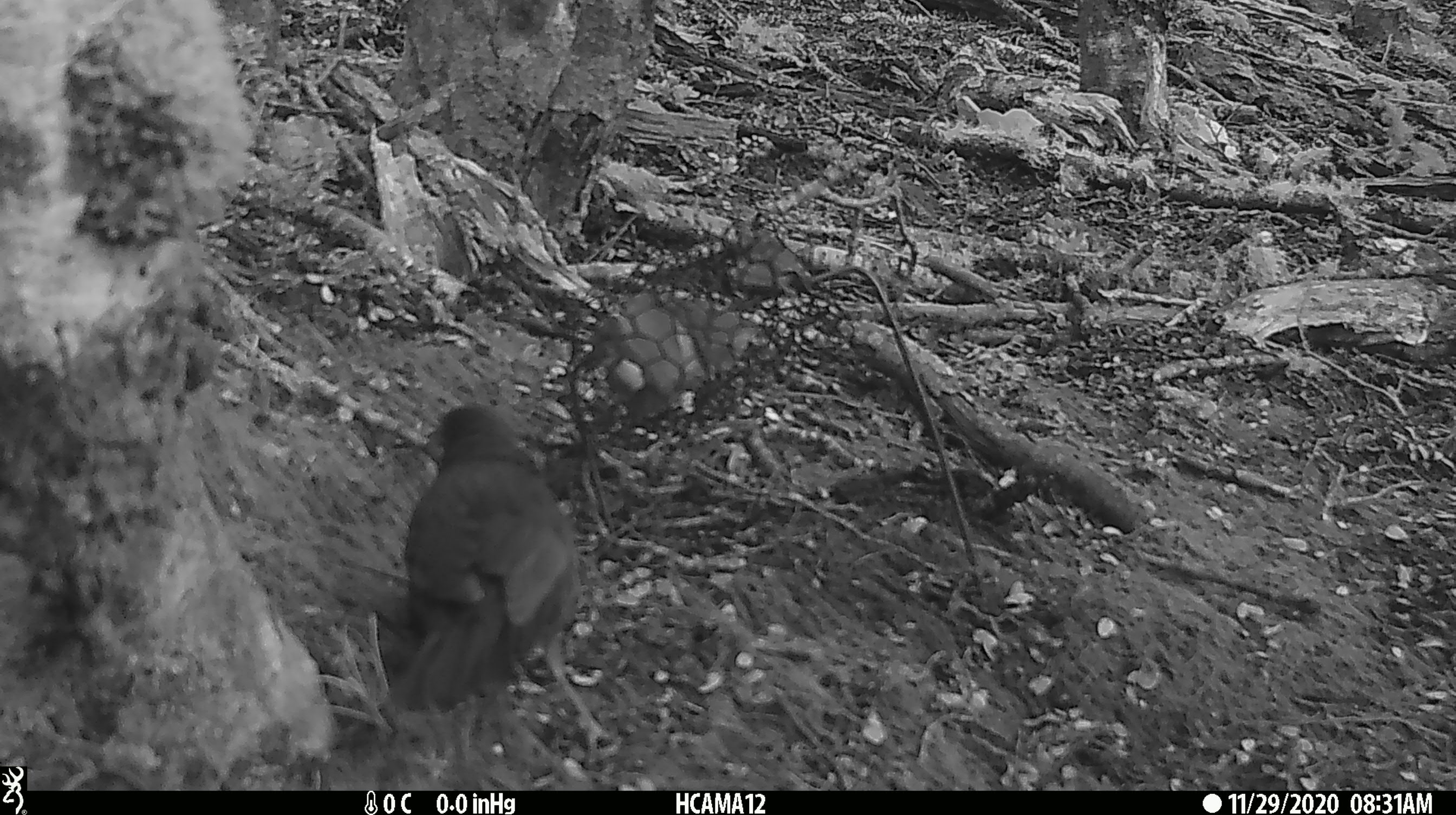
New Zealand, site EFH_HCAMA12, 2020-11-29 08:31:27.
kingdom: Animalia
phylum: Chordata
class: Aves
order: Passeriformes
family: Turdidae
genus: Turdus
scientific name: Turdus merula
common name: eurasian blackbird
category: blackbird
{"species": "blackbird (eurasian blackbird) (Turdus merula)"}